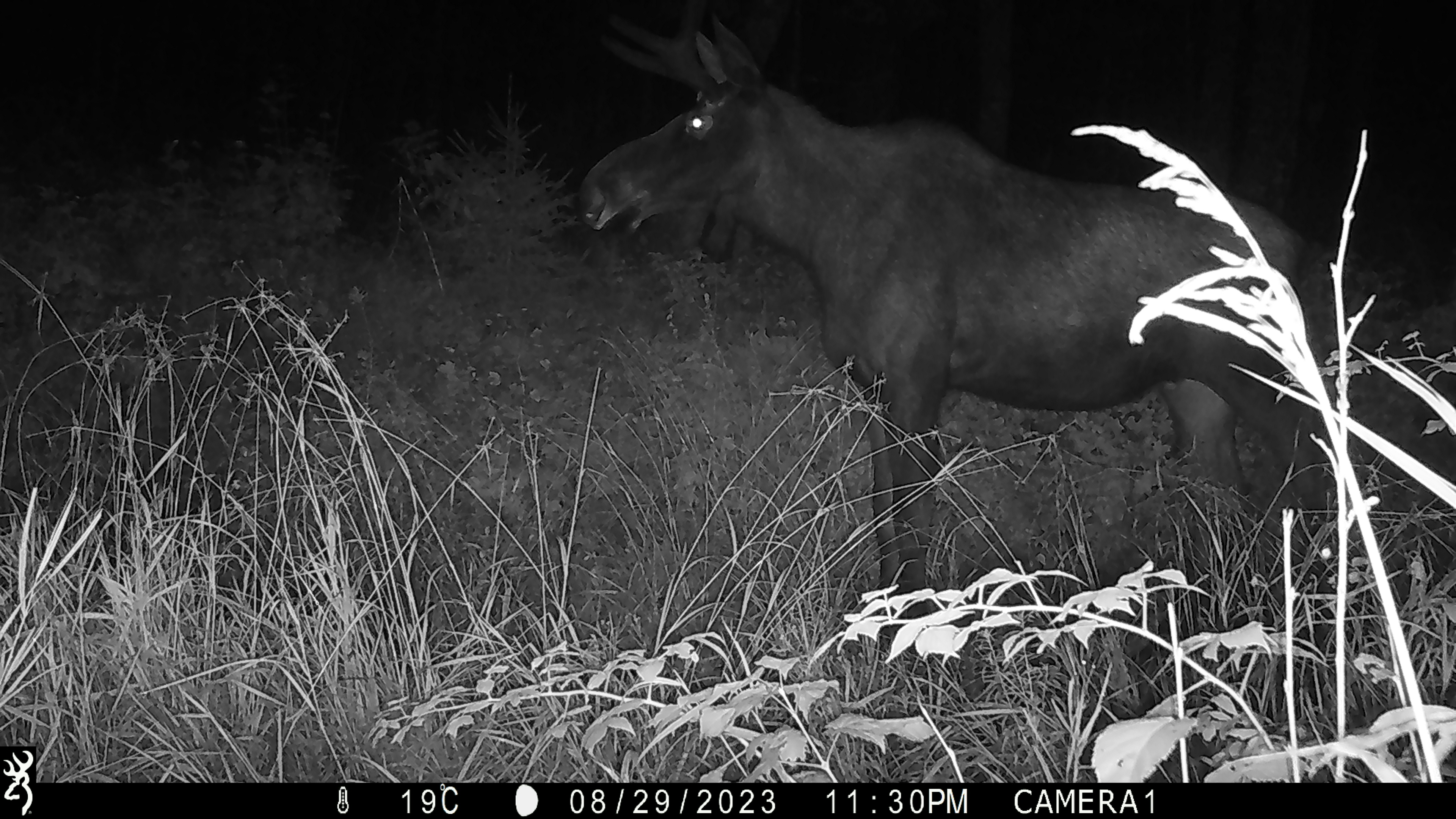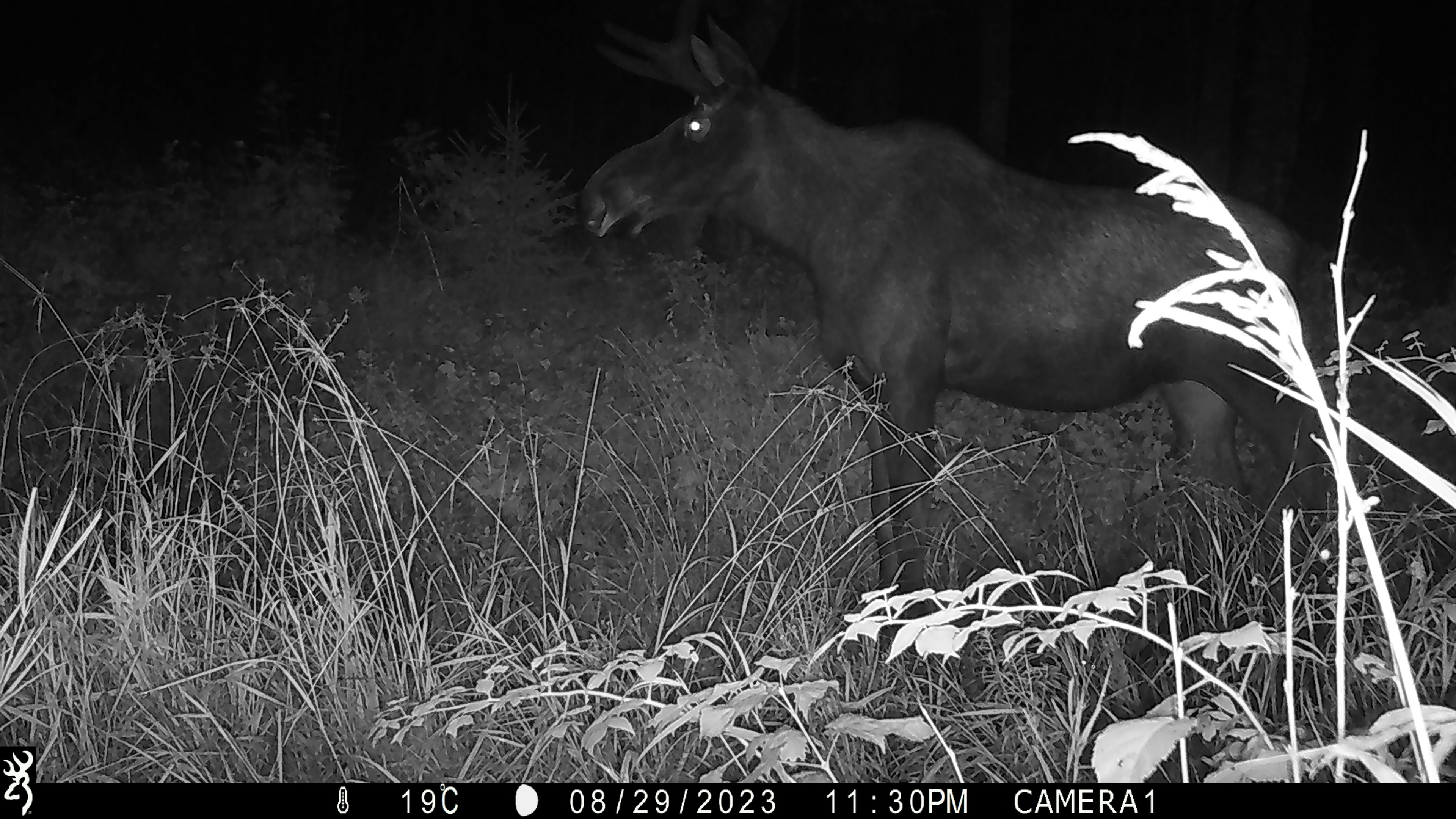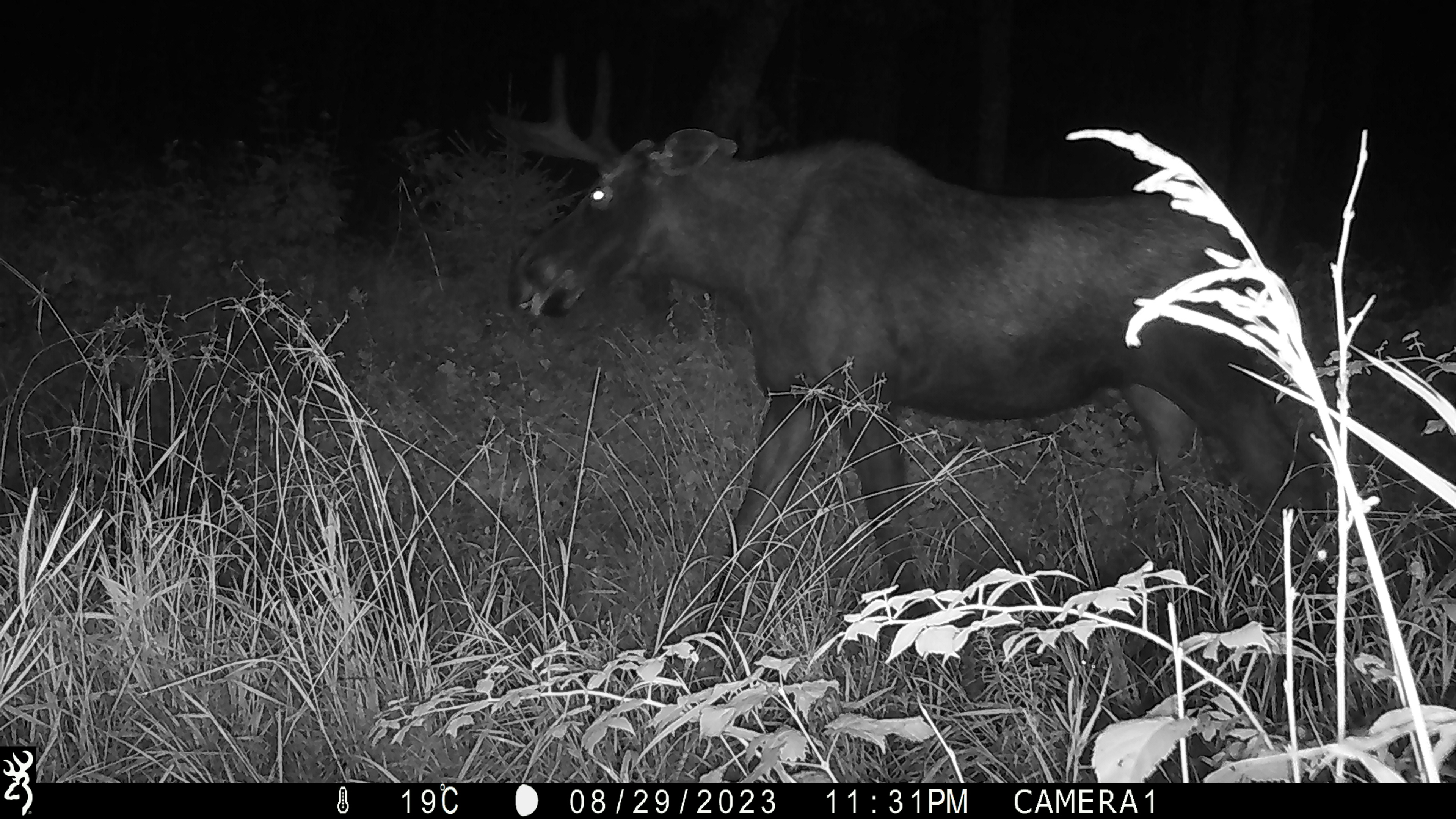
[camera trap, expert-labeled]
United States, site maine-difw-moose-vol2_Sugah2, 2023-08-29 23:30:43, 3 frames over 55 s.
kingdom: Animalia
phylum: Chordata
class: Mammalia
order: Artiodactyla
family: Cervidae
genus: Alces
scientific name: Alces alces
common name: moose